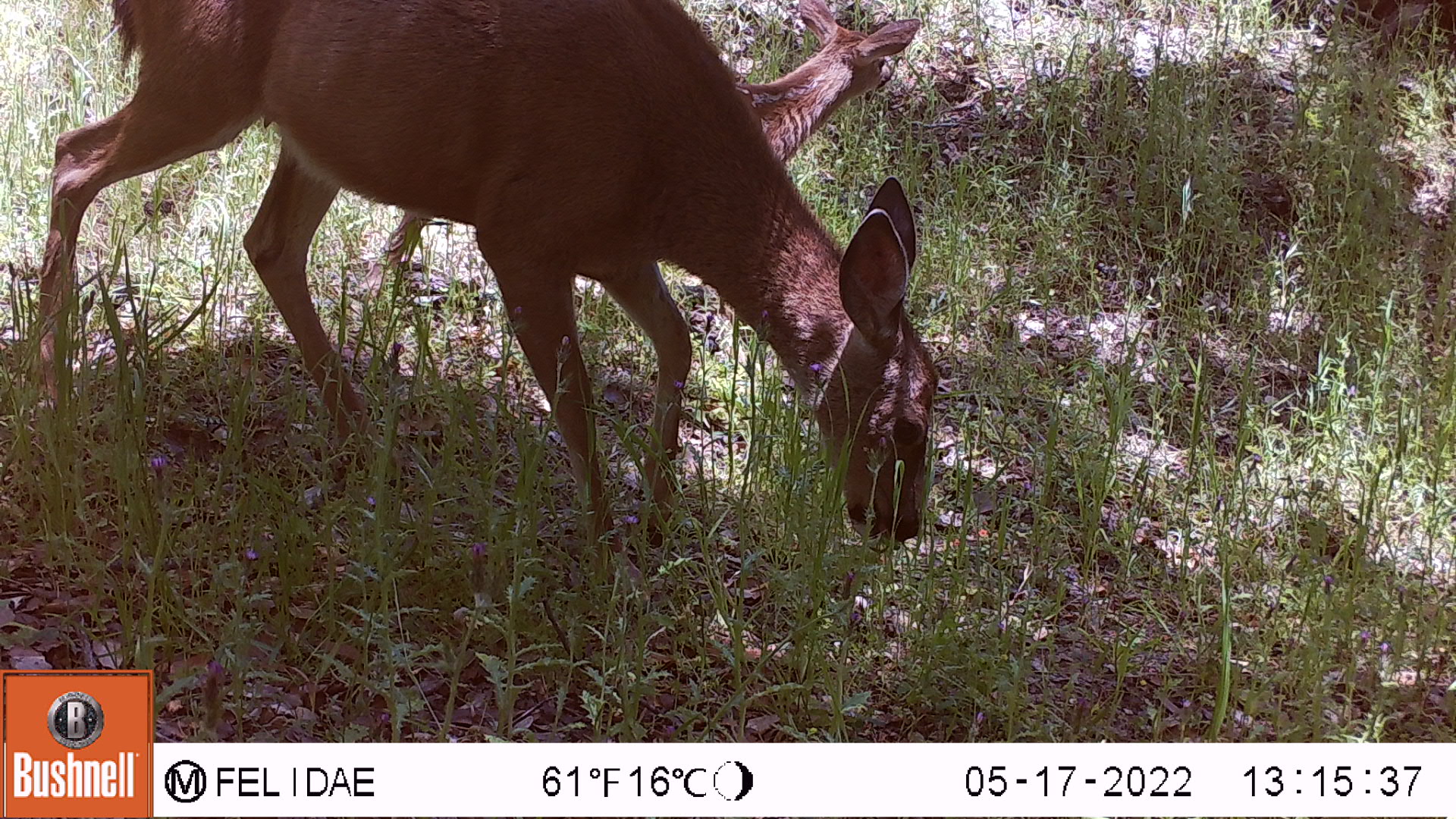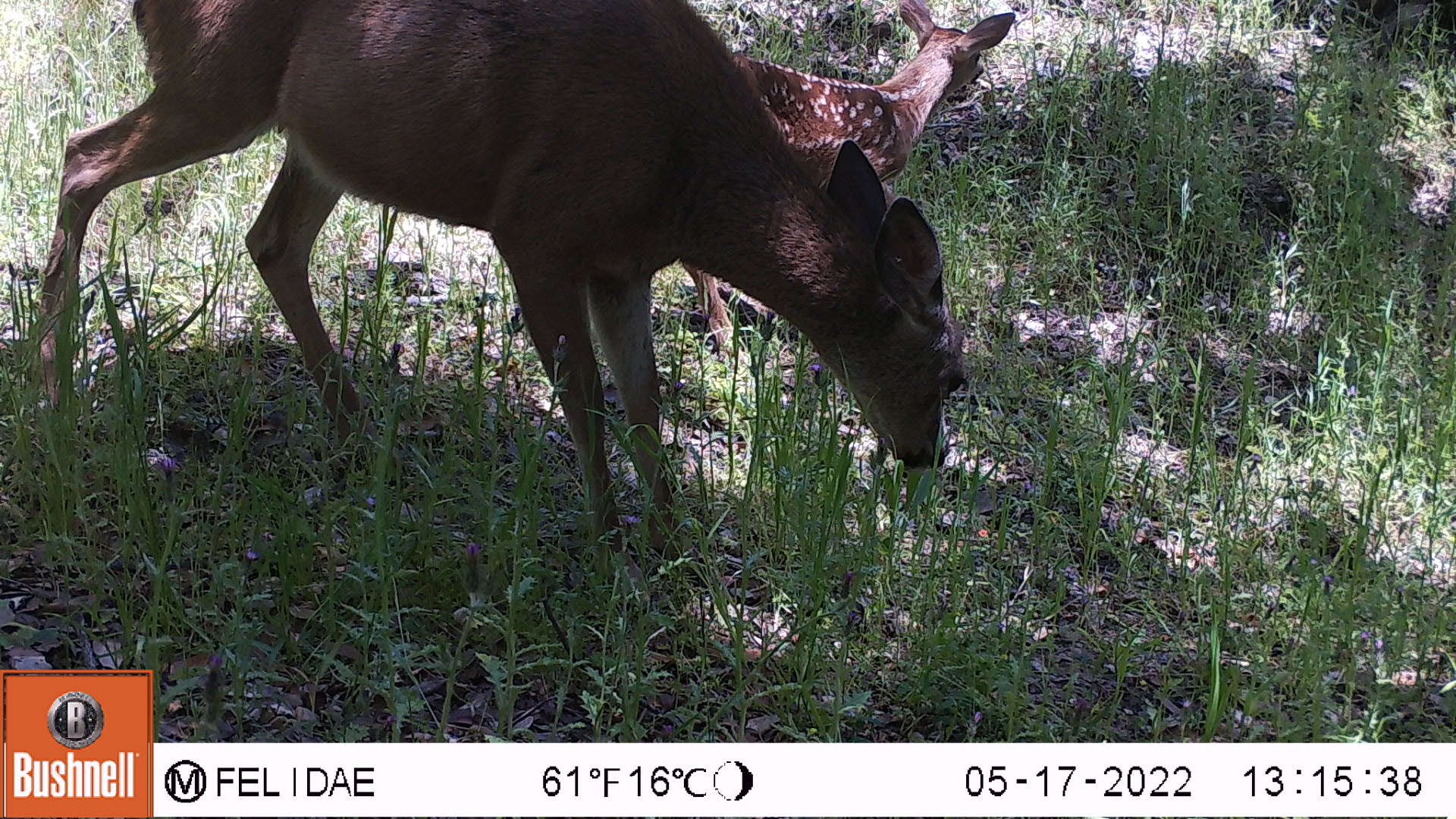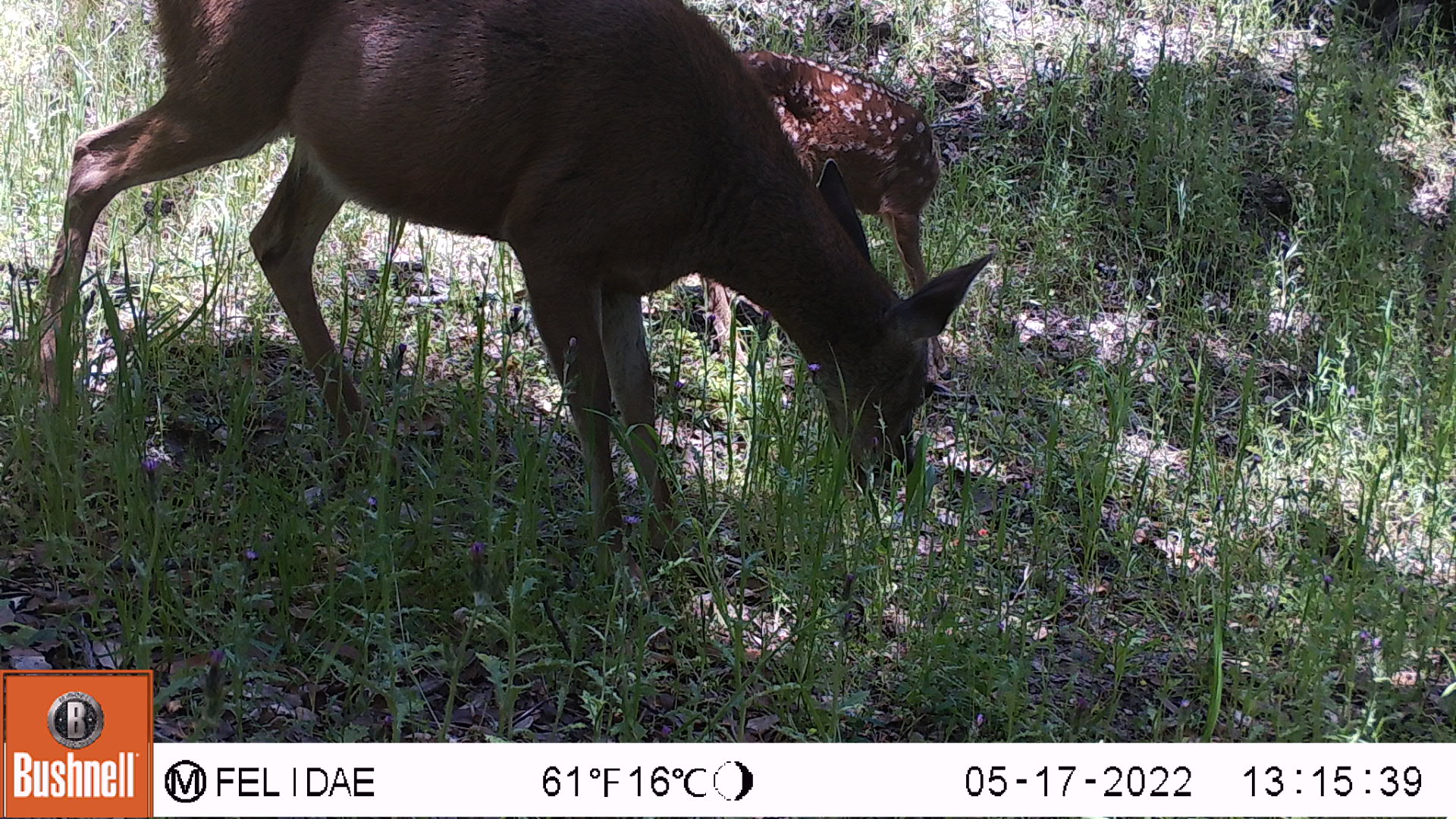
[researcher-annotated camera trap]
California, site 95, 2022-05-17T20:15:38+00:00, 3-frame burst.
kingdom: Animalia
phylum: Chordata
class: Mammalia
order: Artiodactyla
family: Cervidae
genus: Odocoileus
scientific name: Odocoileus hemionus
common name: mule deer